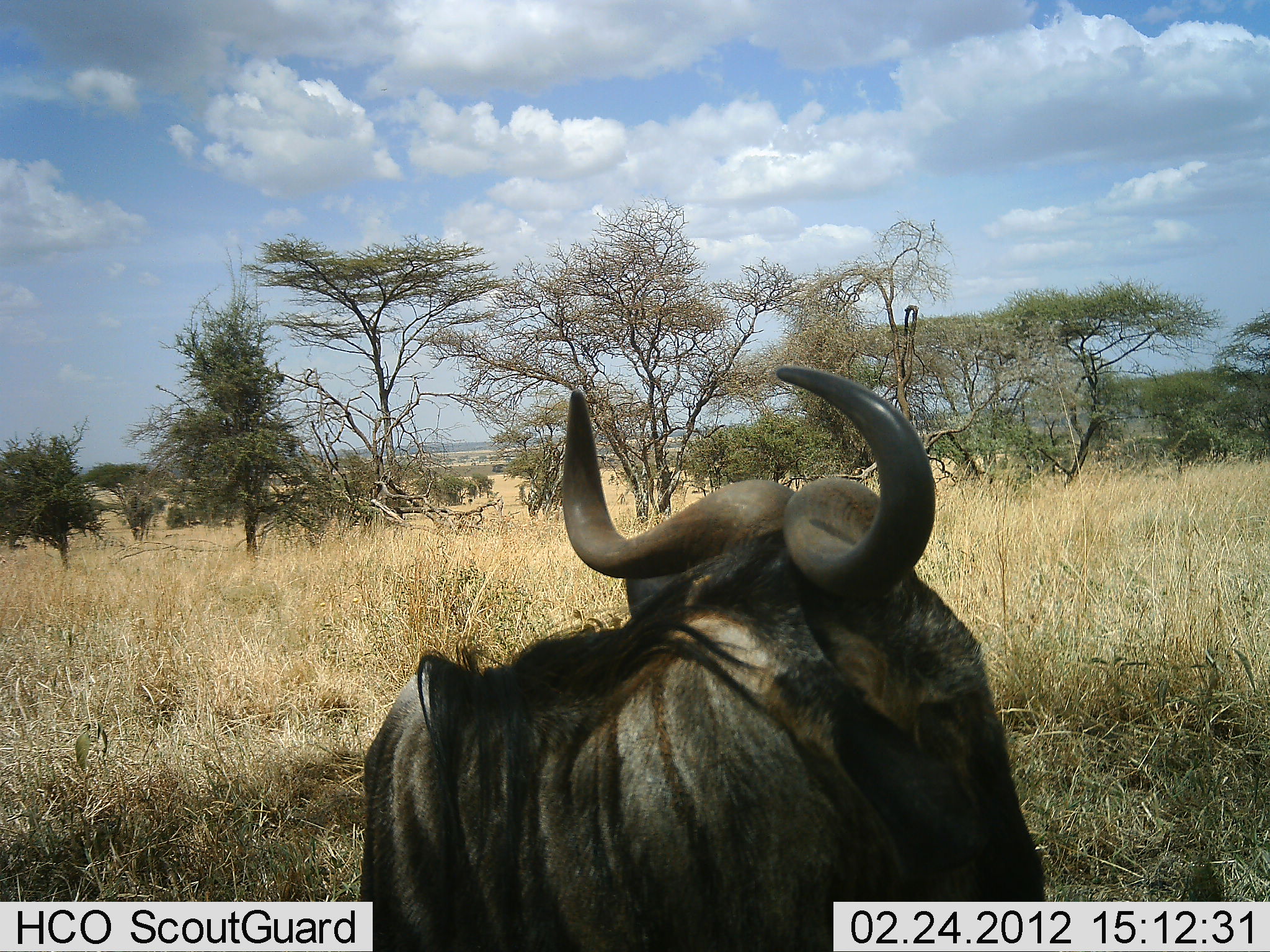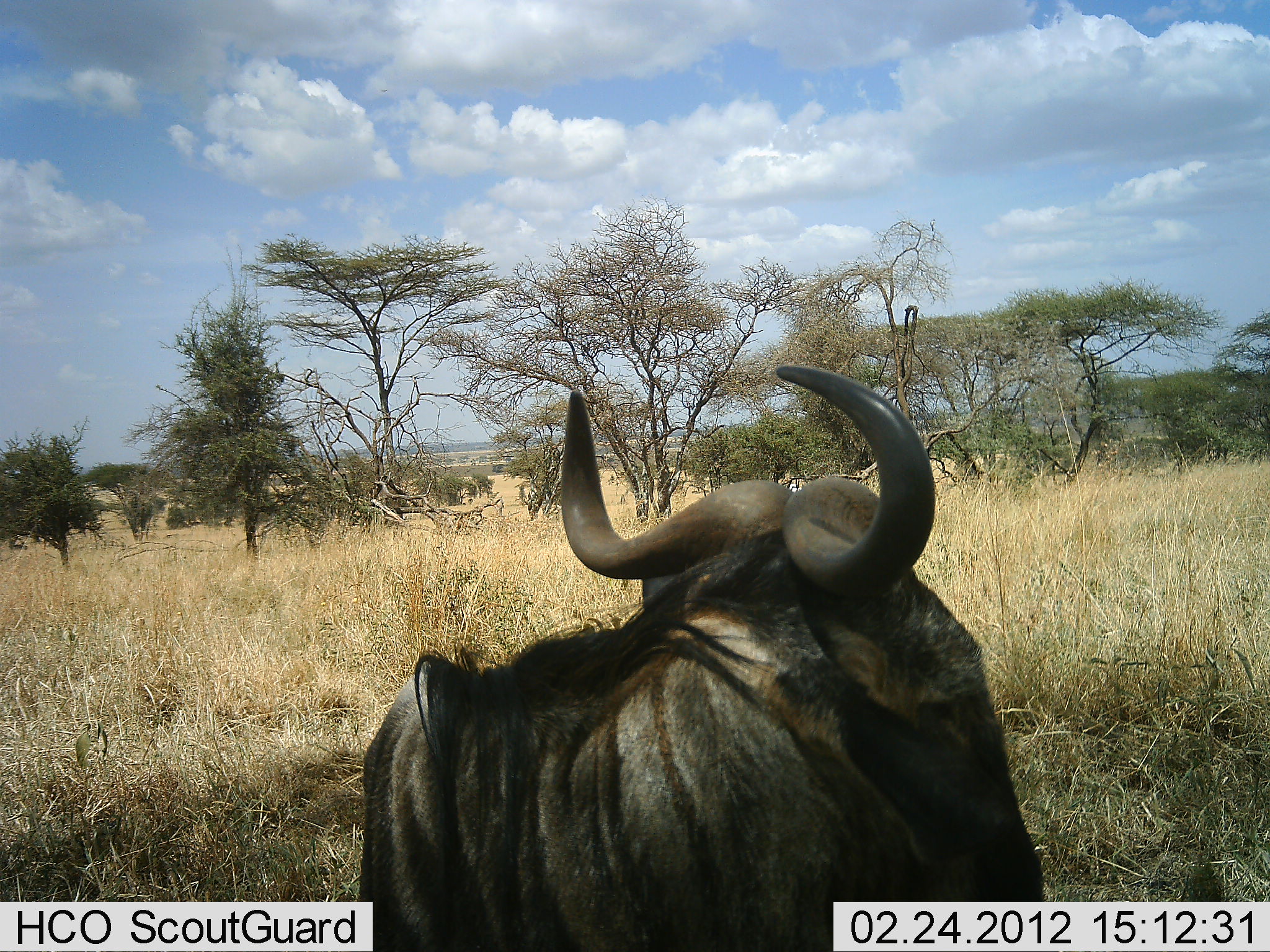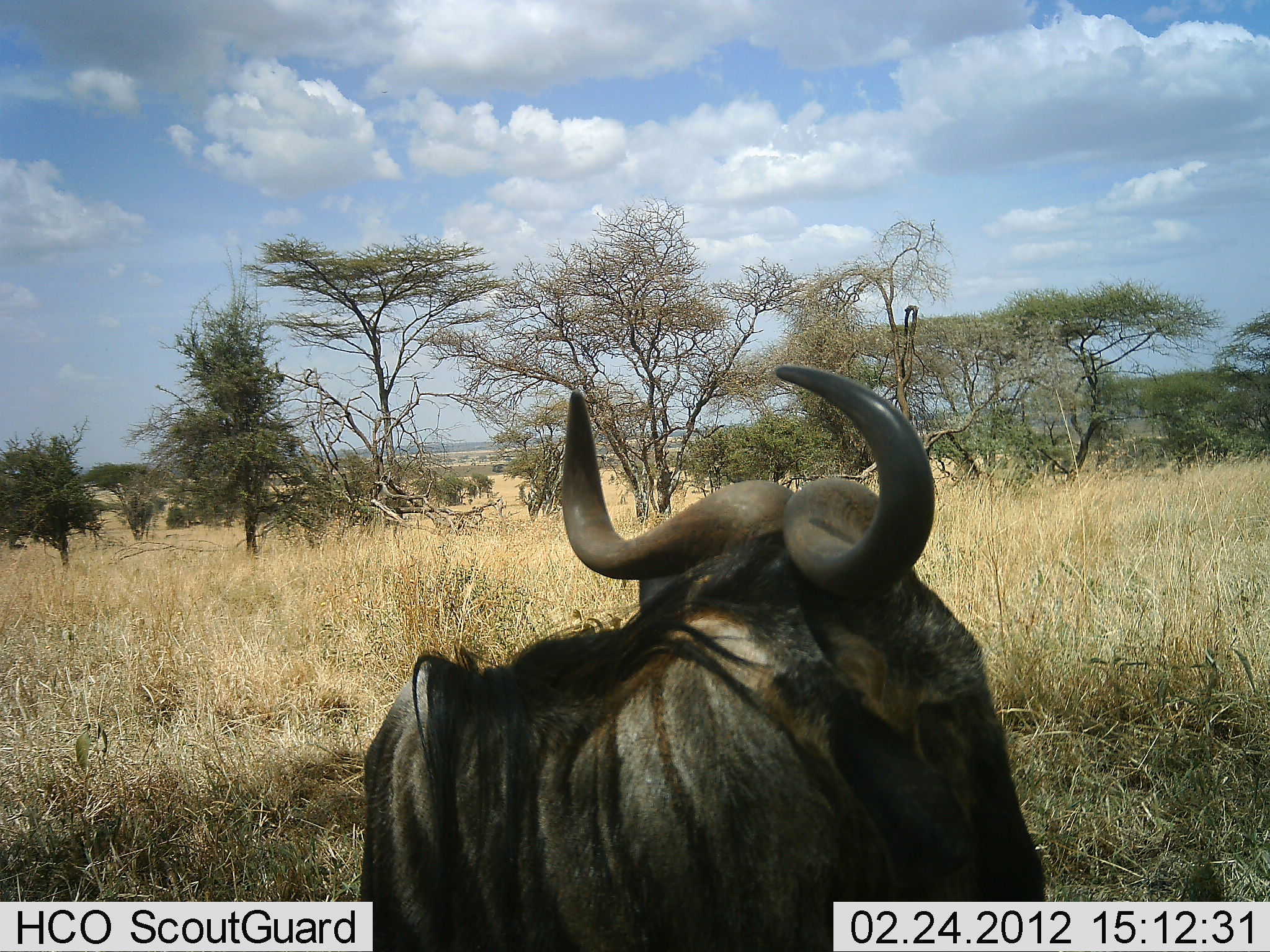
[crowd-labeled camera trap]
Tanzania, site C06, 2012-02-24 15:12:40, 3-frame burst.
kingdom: Animalia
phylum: Chordata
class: Mammalia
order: Artiodactyla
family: Bovidae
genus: Connochaetes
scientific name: Connochaetes taurinus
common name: blue wildebeest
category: wildebeest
Wildebeest (blue wildebeest) (Connochaetes taurinus), count 1. Behavior (volunteer vote fractions): standing 50%, resting 44%, moving 6%, interacting 0%. Young present (vote fraction): 0%. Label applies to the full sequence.